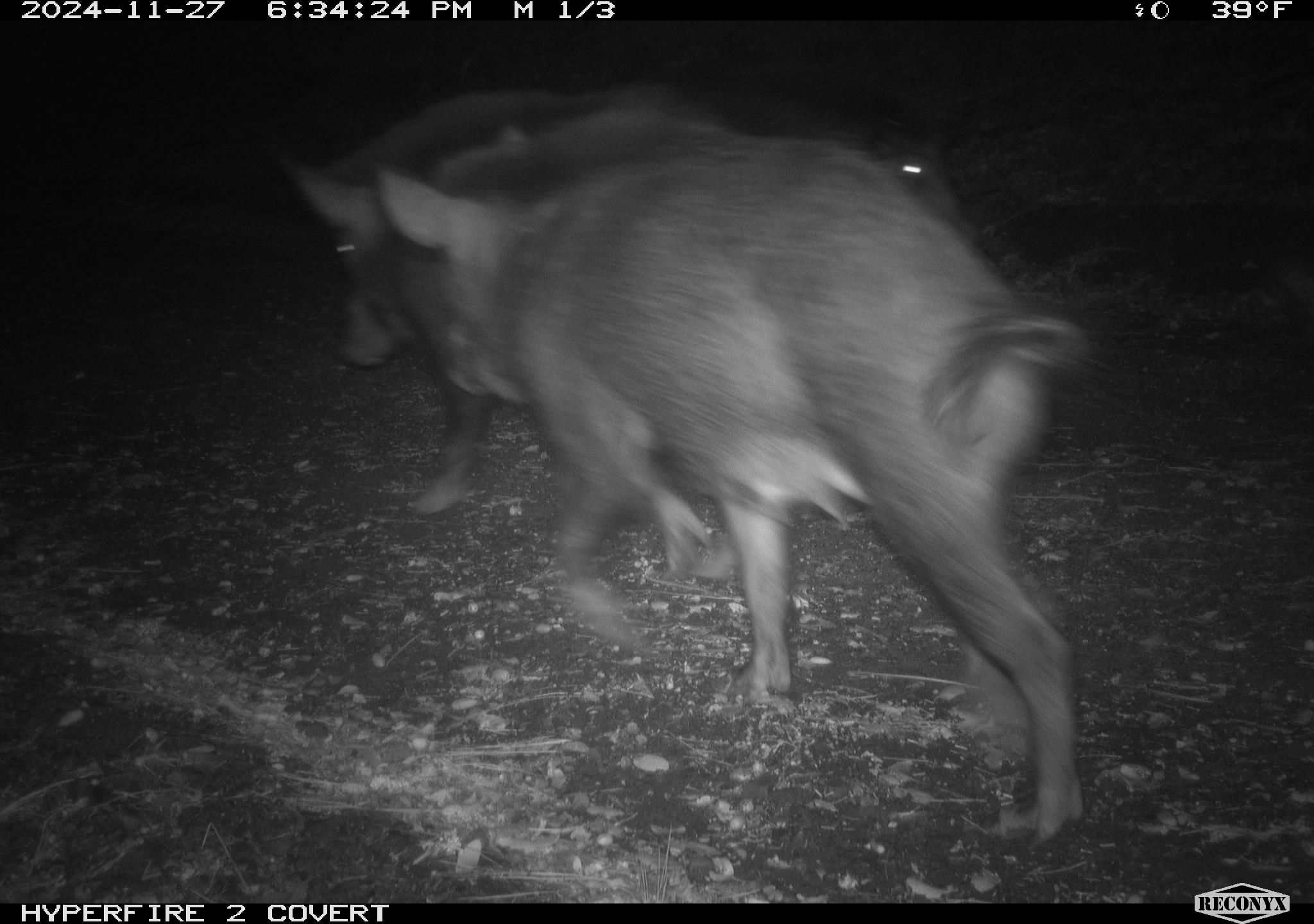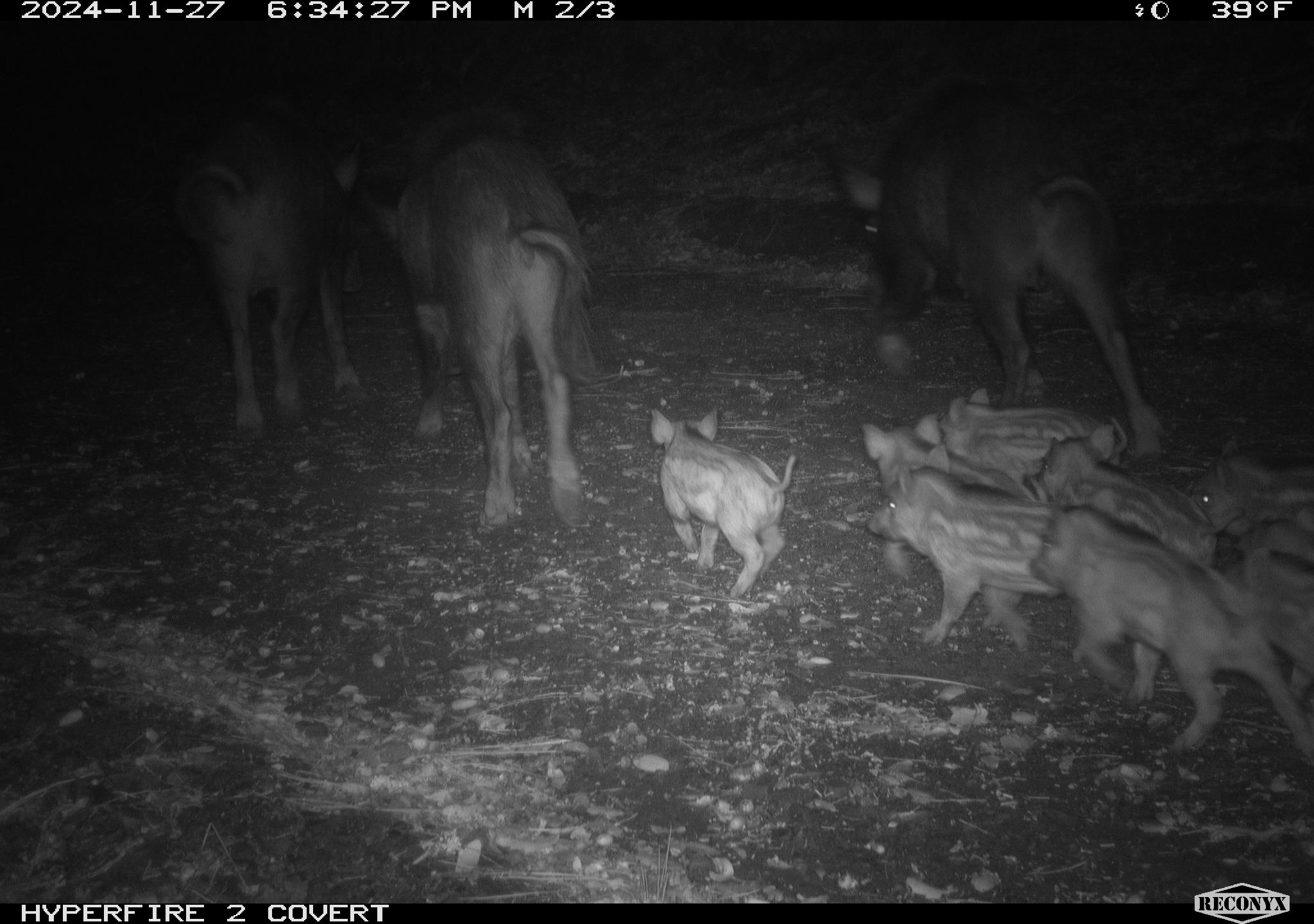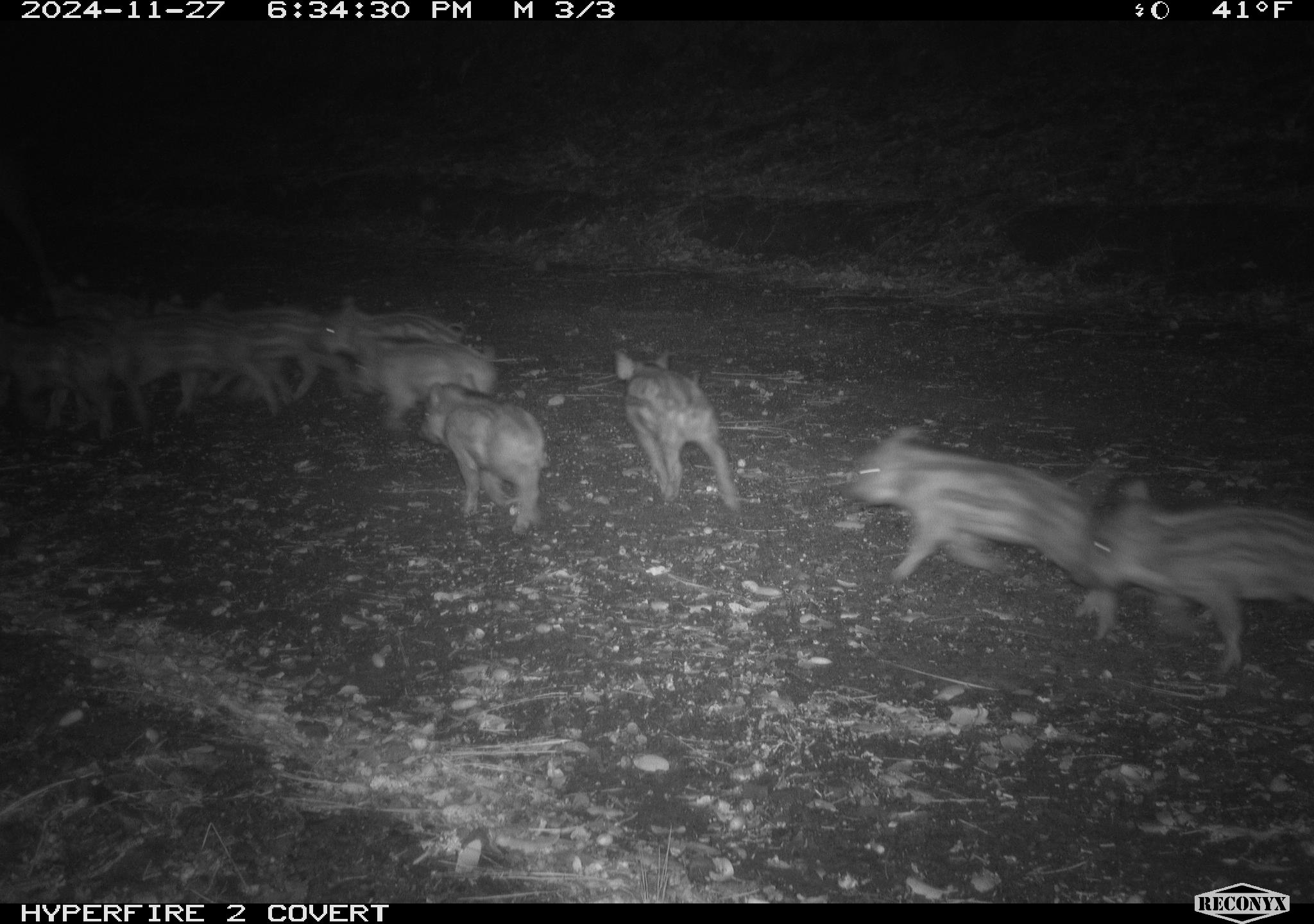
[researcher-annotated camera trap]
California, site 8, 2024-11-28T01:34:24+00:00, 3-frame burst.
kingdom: Animalia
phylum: Chordata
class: Mammalia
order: Artiodactyla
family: Suidae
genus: Sus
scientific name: Sus scrofa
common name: wild boar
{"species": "wild boar (Sus scrofa)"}